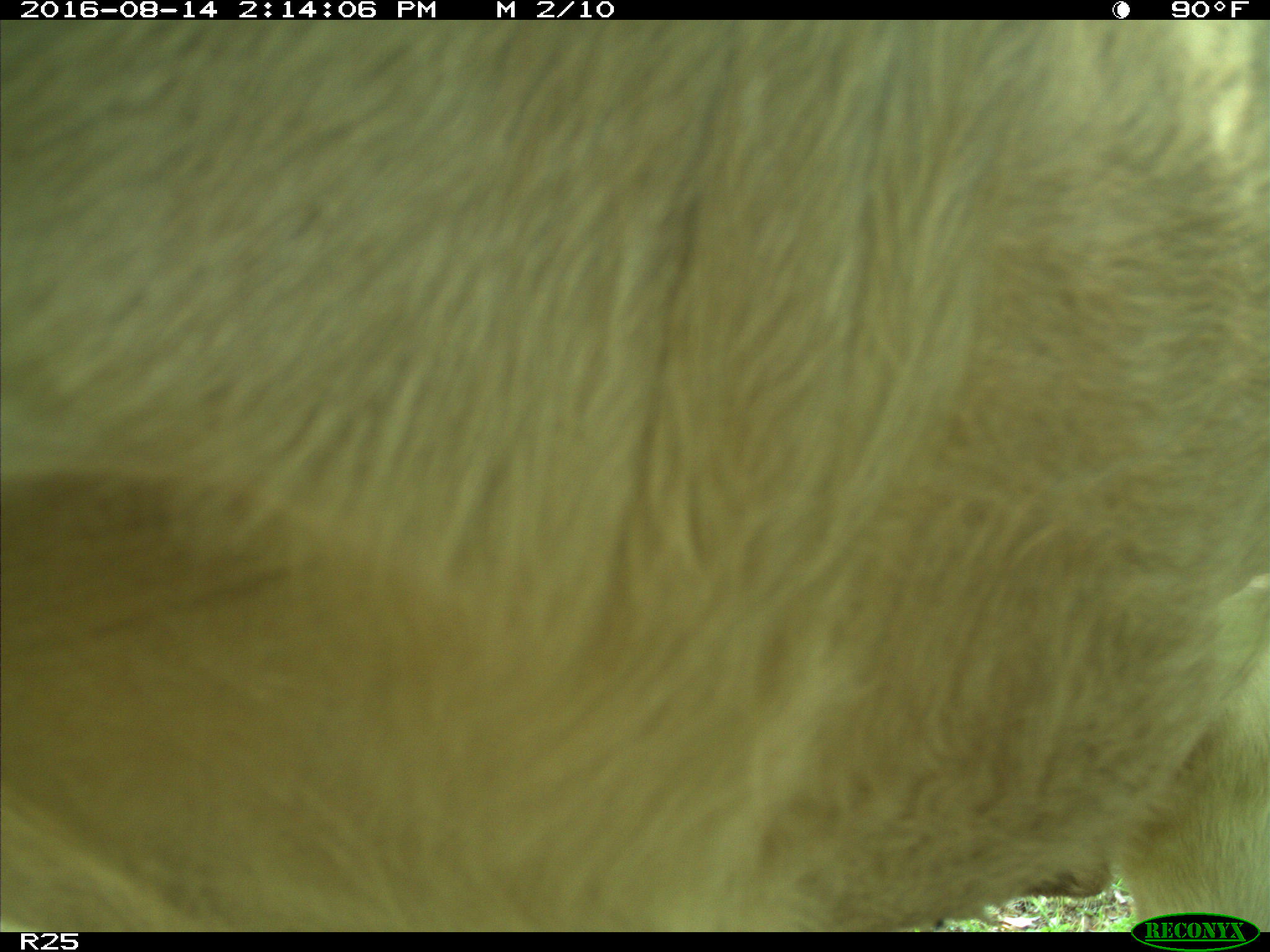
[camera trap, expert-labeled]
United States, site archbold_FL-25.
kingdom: Animalia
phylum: Chordata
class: Mammalia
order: Artiodactyla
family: Bovidae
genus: Bos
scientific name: Bos taurus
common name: domestic cow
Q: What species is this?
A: Bos taurus (domestic cow).